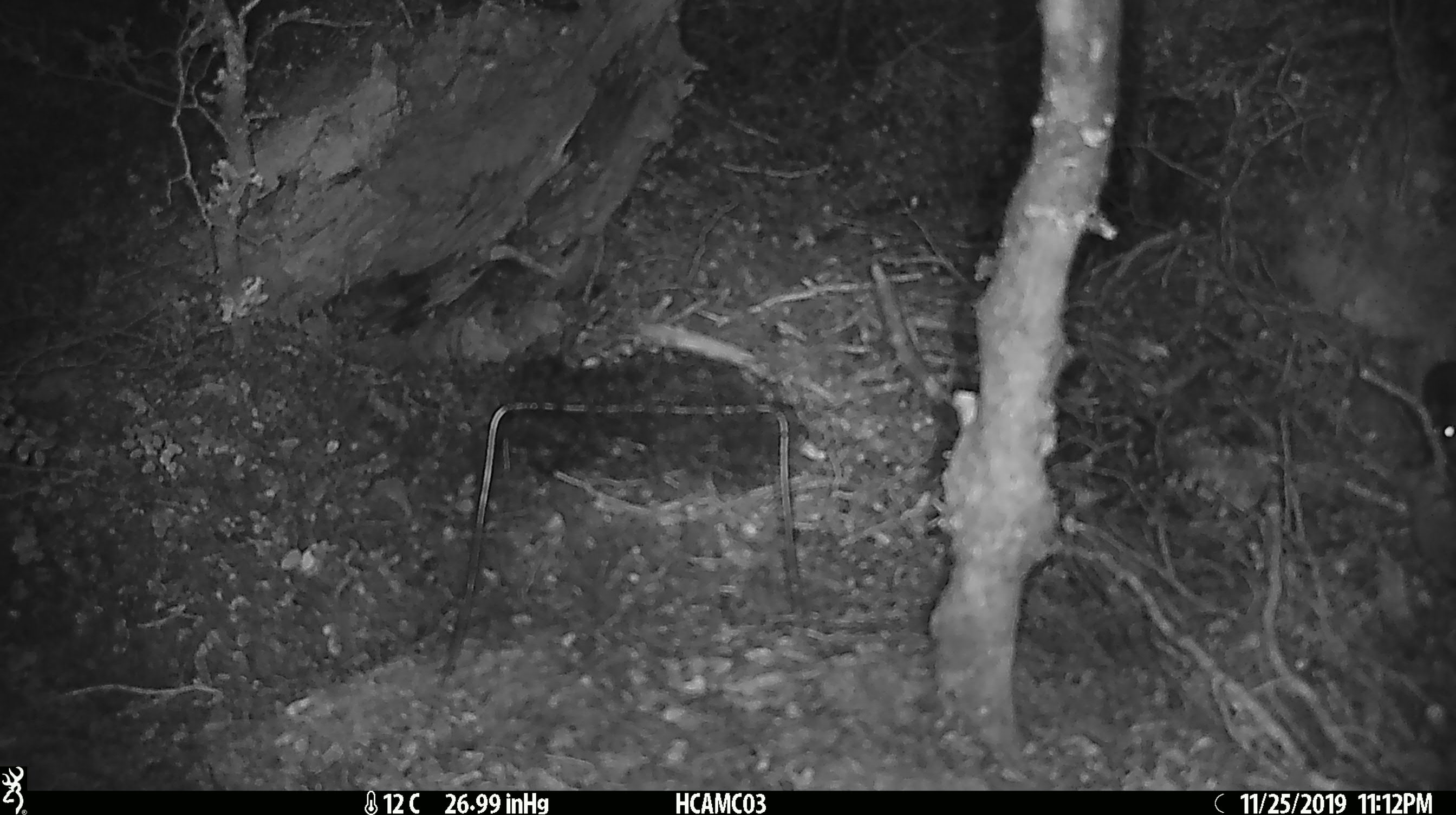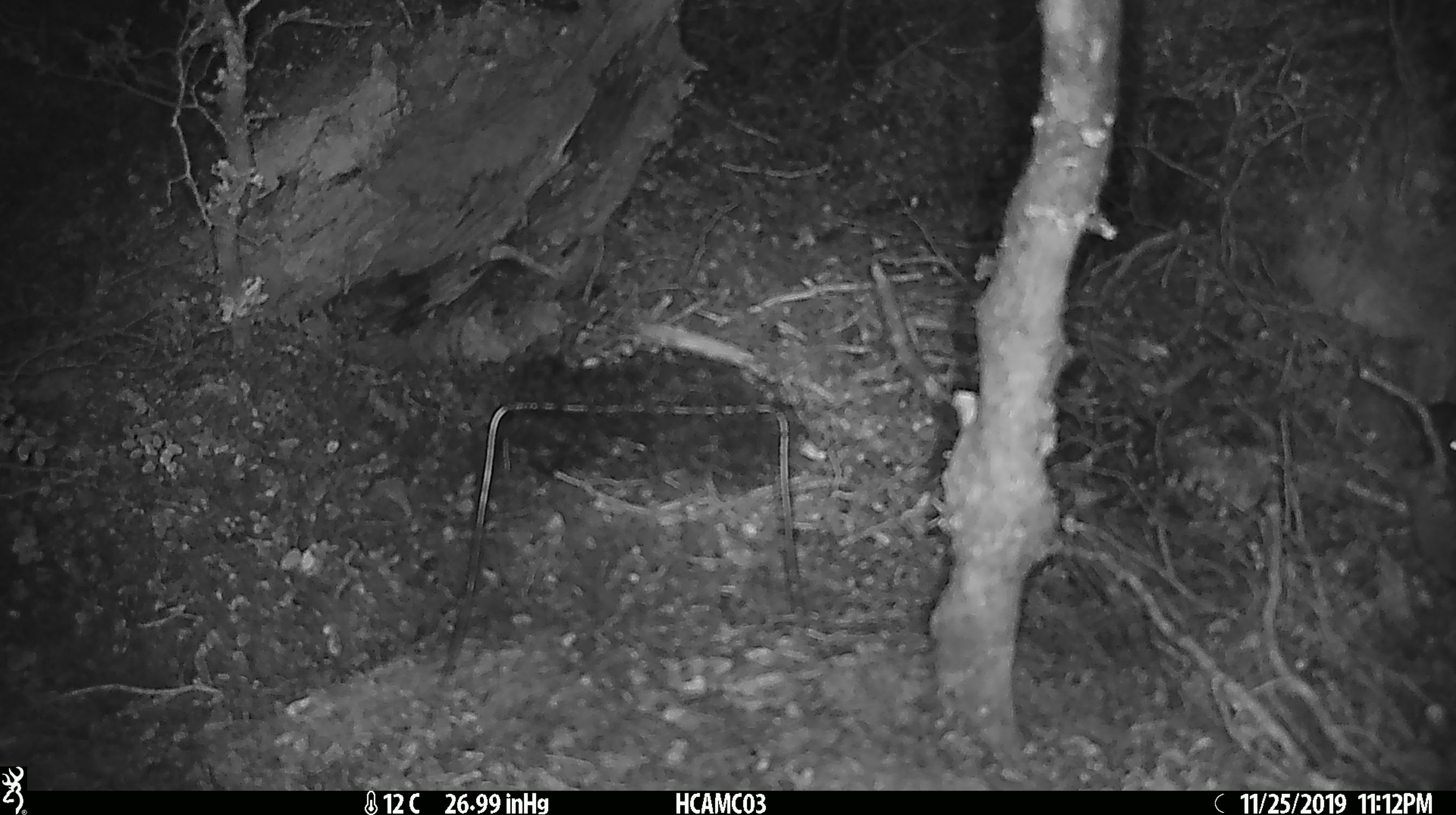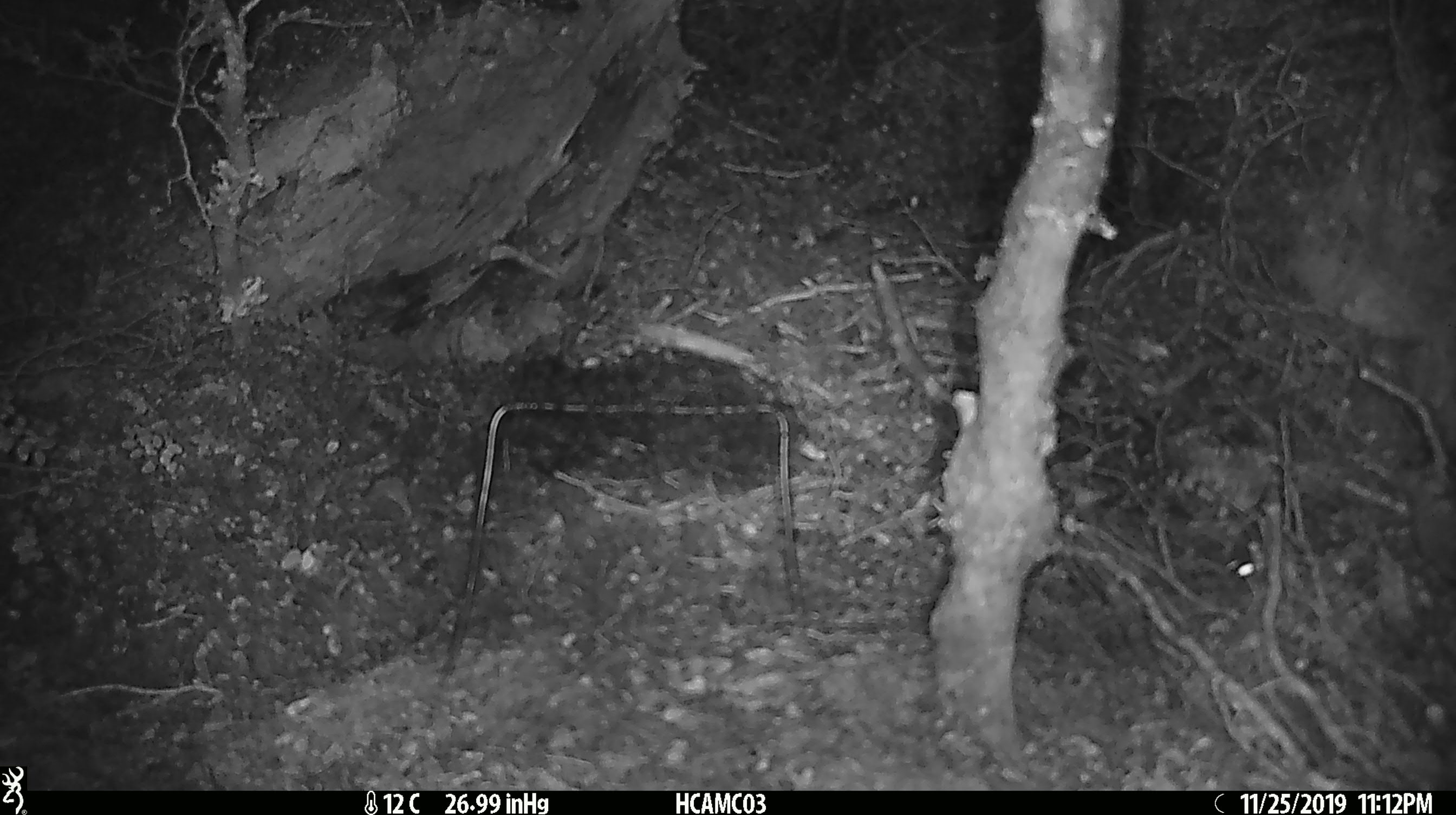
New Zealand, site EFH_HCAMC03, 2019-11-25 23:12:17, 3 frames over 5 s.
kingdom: Animalia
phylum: Chordata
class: Mammalia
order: Rodentia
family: Muridae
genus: Mus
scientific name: Mus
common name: mouse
Mouse (Mus).